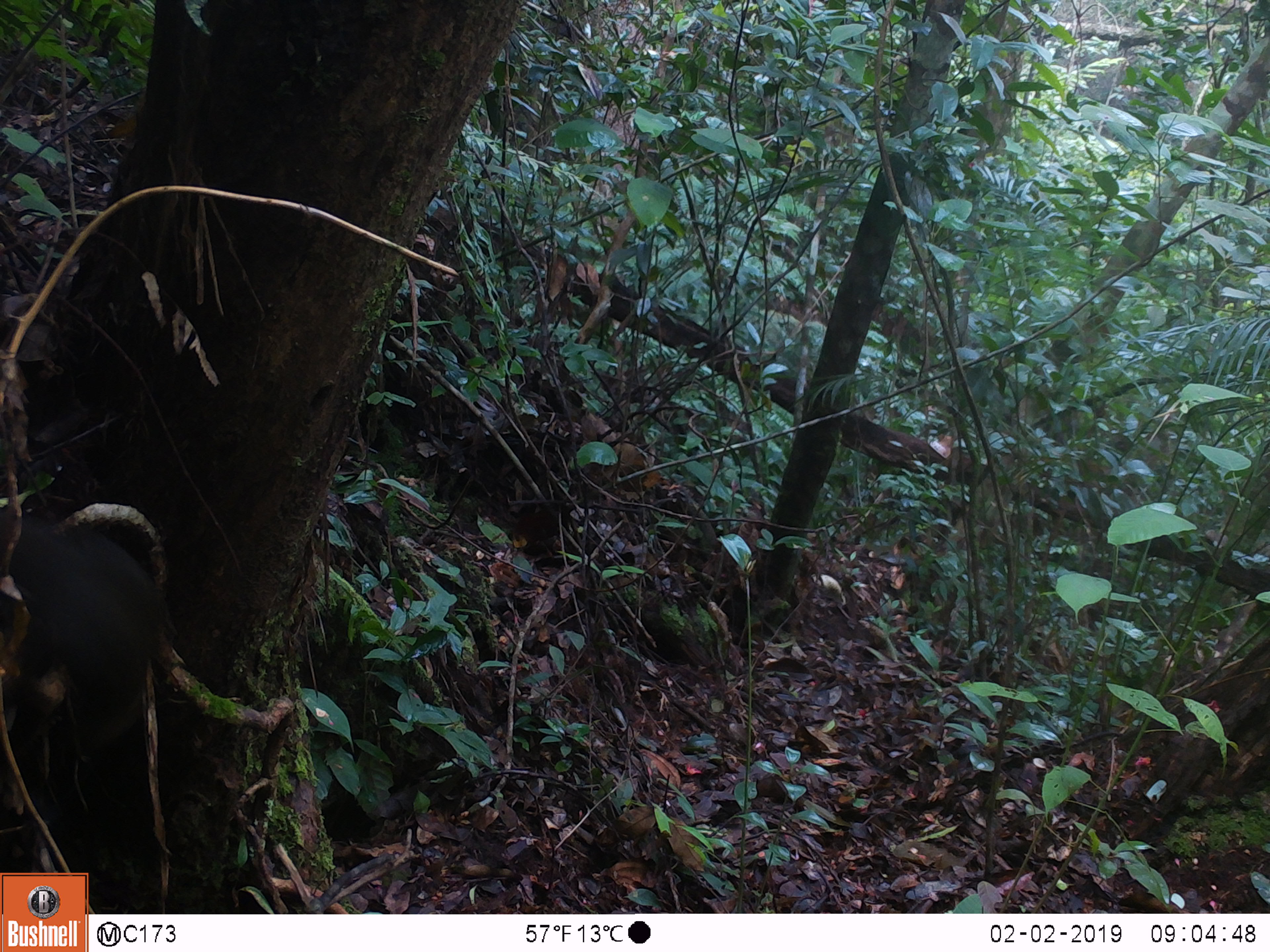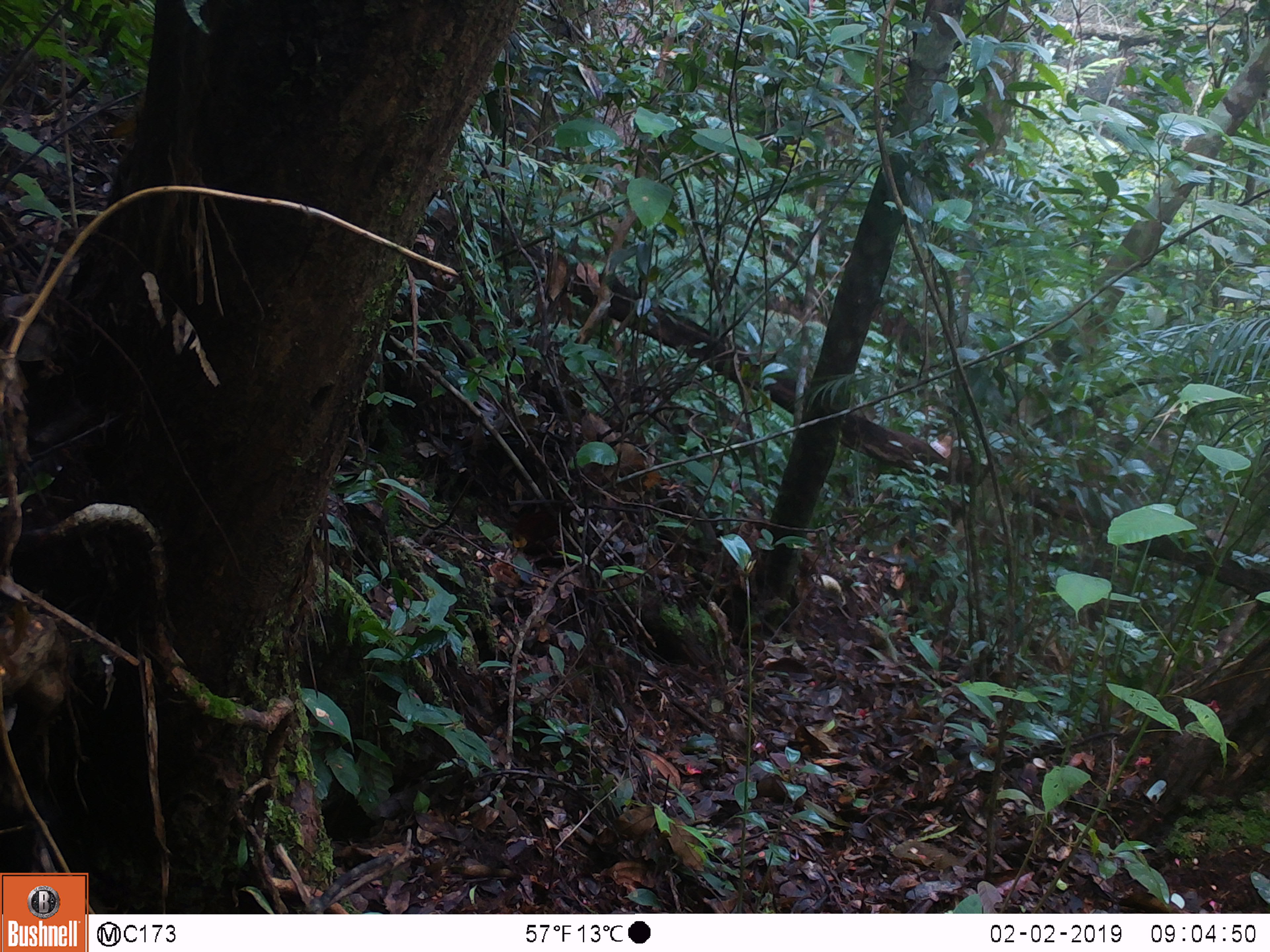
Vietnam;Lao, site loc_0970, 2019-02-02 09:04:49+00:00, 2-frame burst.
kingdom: Animalia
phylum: Chordata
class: Mammalia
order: Rodentia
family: Sciuridae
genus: Sciurus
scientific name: Sciurus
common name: squirrel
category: unidentified squirrel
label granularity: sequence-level